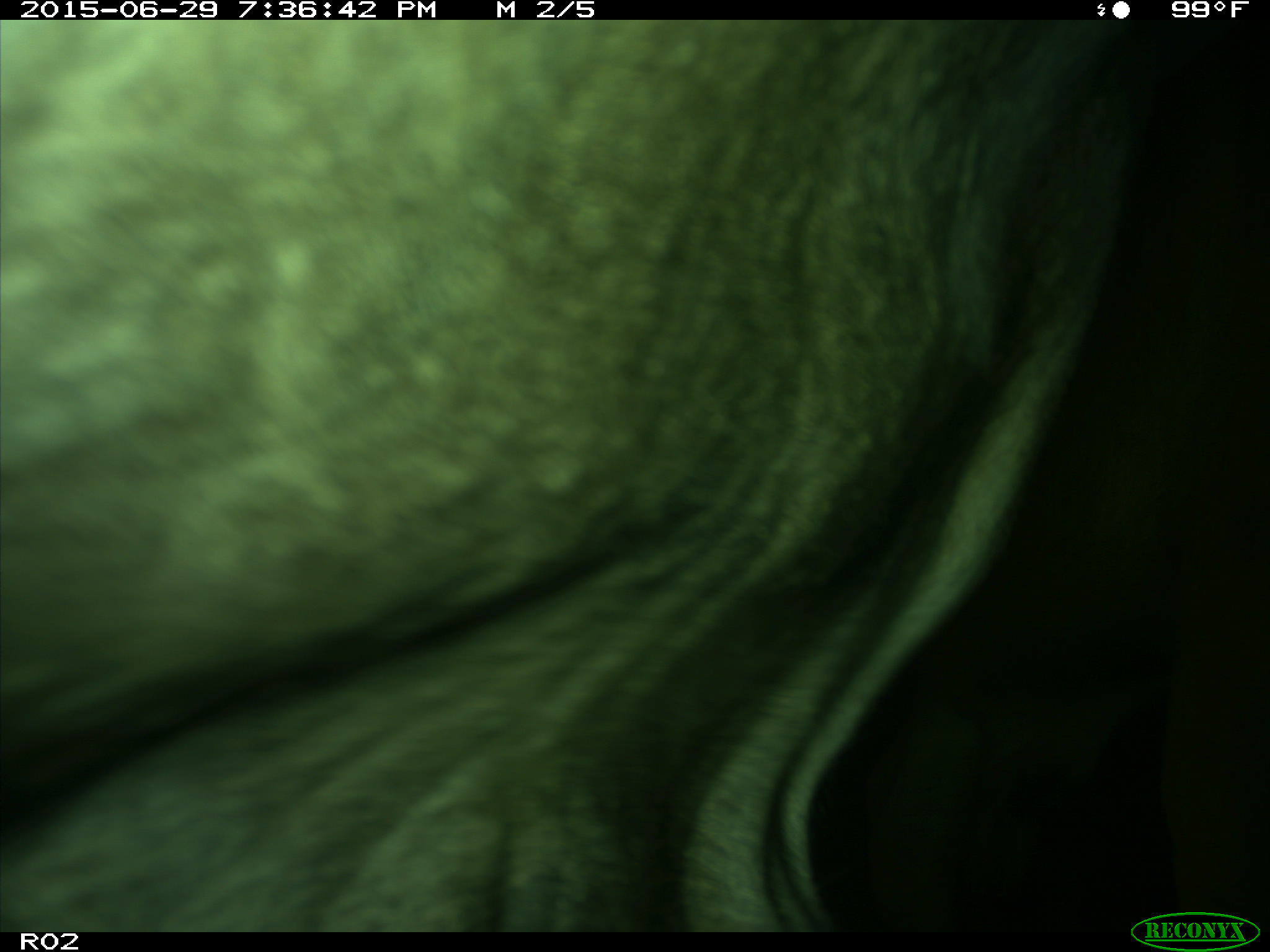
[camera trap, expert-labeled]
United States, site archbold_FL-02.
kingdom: Animalia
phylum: Chordata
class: Mammalia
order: Artiodactyla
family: Bovidae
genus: Bos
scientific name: Bos taurus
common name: domestic cow